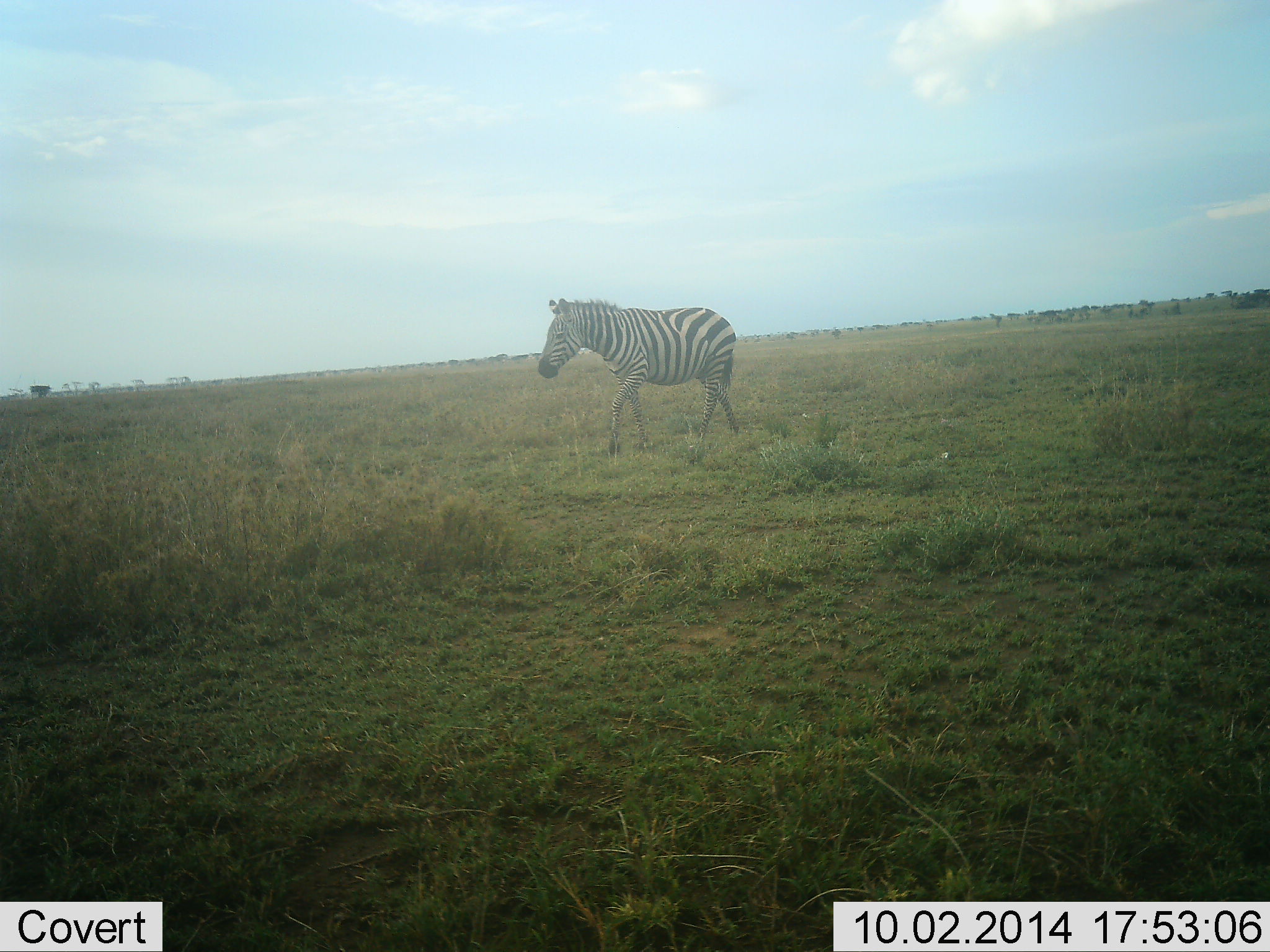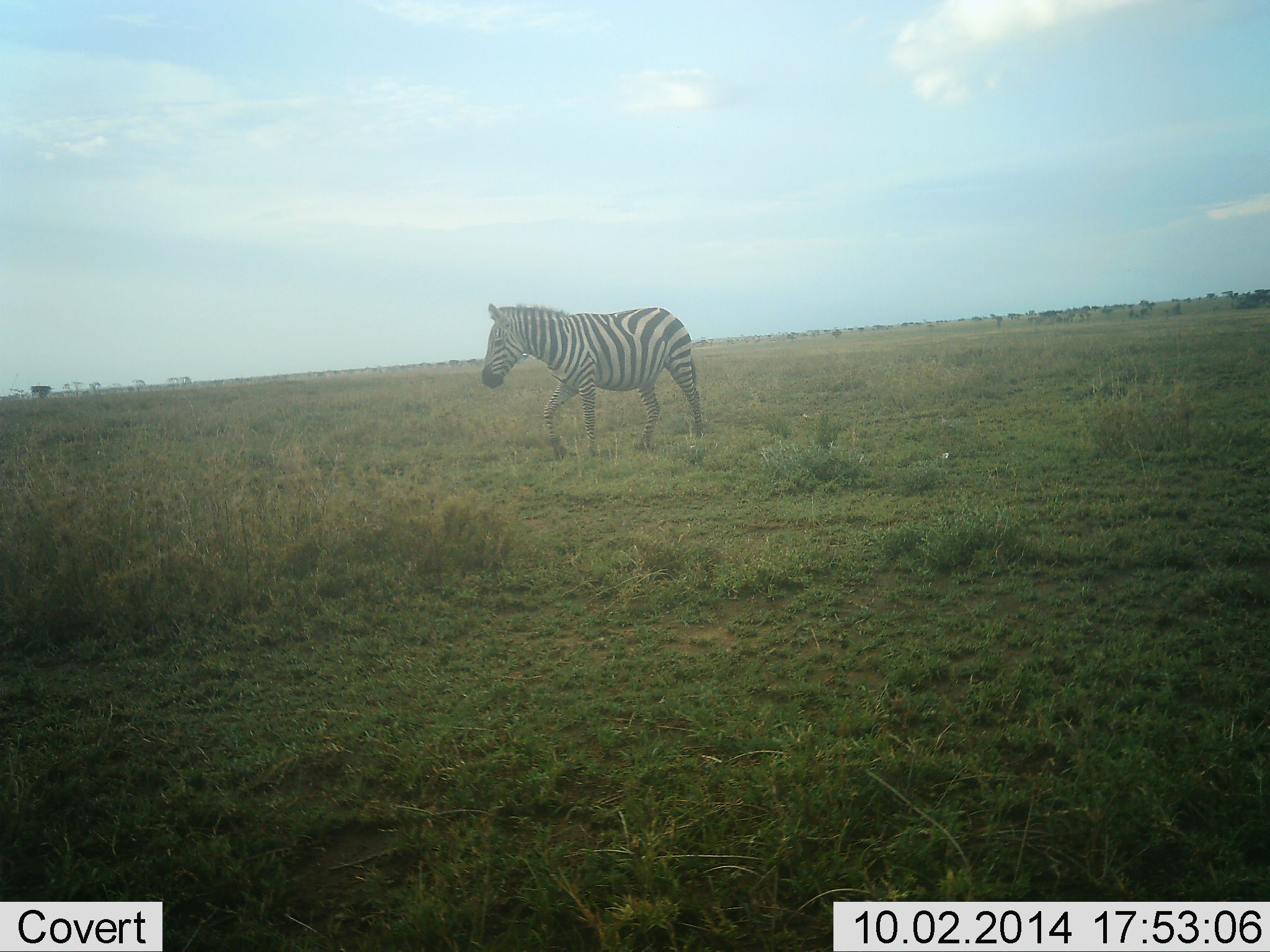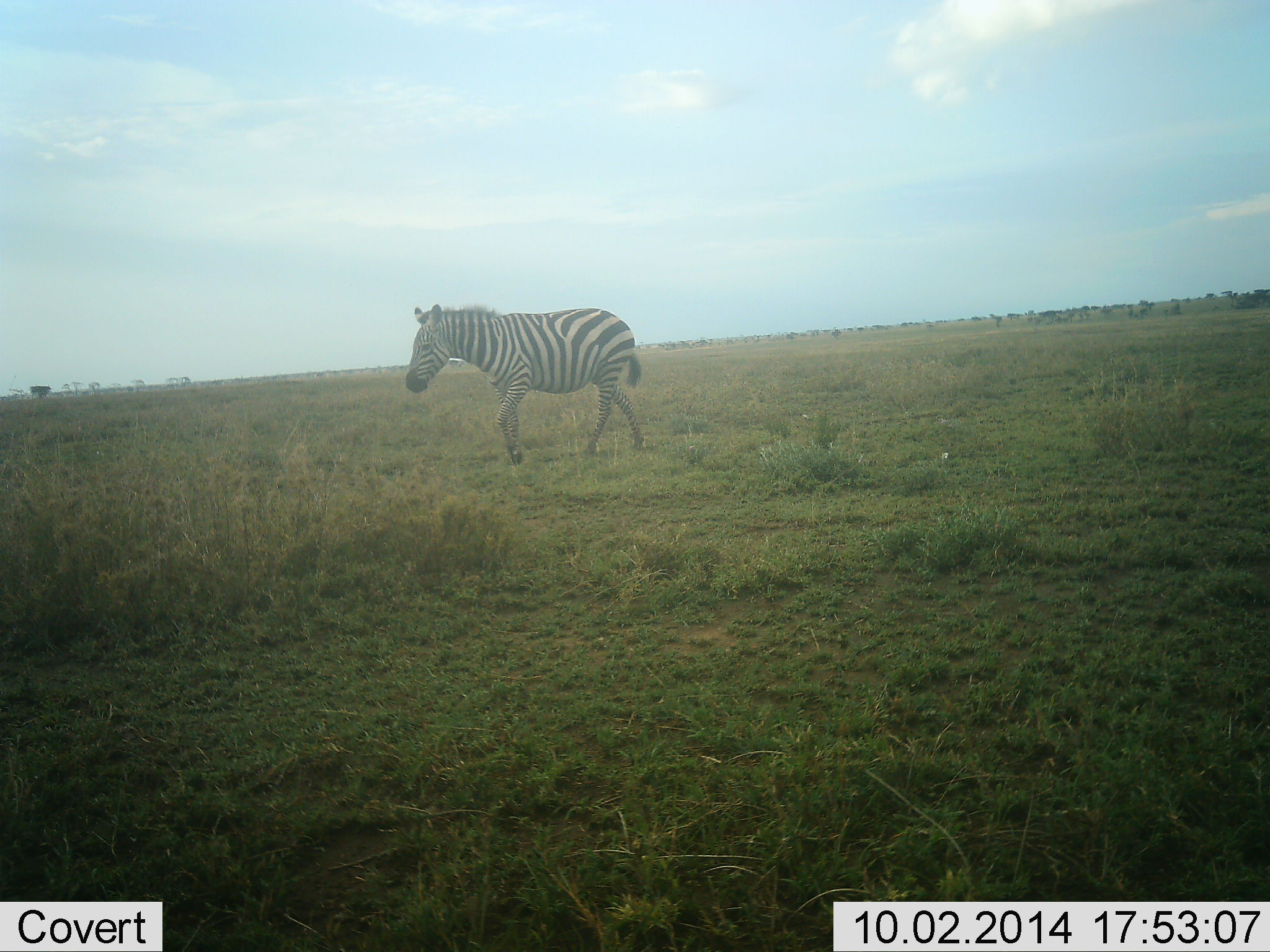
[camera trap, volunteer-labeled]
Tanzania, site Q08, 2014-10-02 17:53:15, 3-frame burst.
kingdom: Animalia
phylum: Chordata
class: Mammalia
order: Perissodactyla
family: Equidae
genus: Equus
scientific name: Equus quagga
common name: plains zebra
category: zebra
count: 1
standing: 10%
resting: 0%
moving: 90%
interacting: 0%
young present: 0%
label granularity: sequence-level